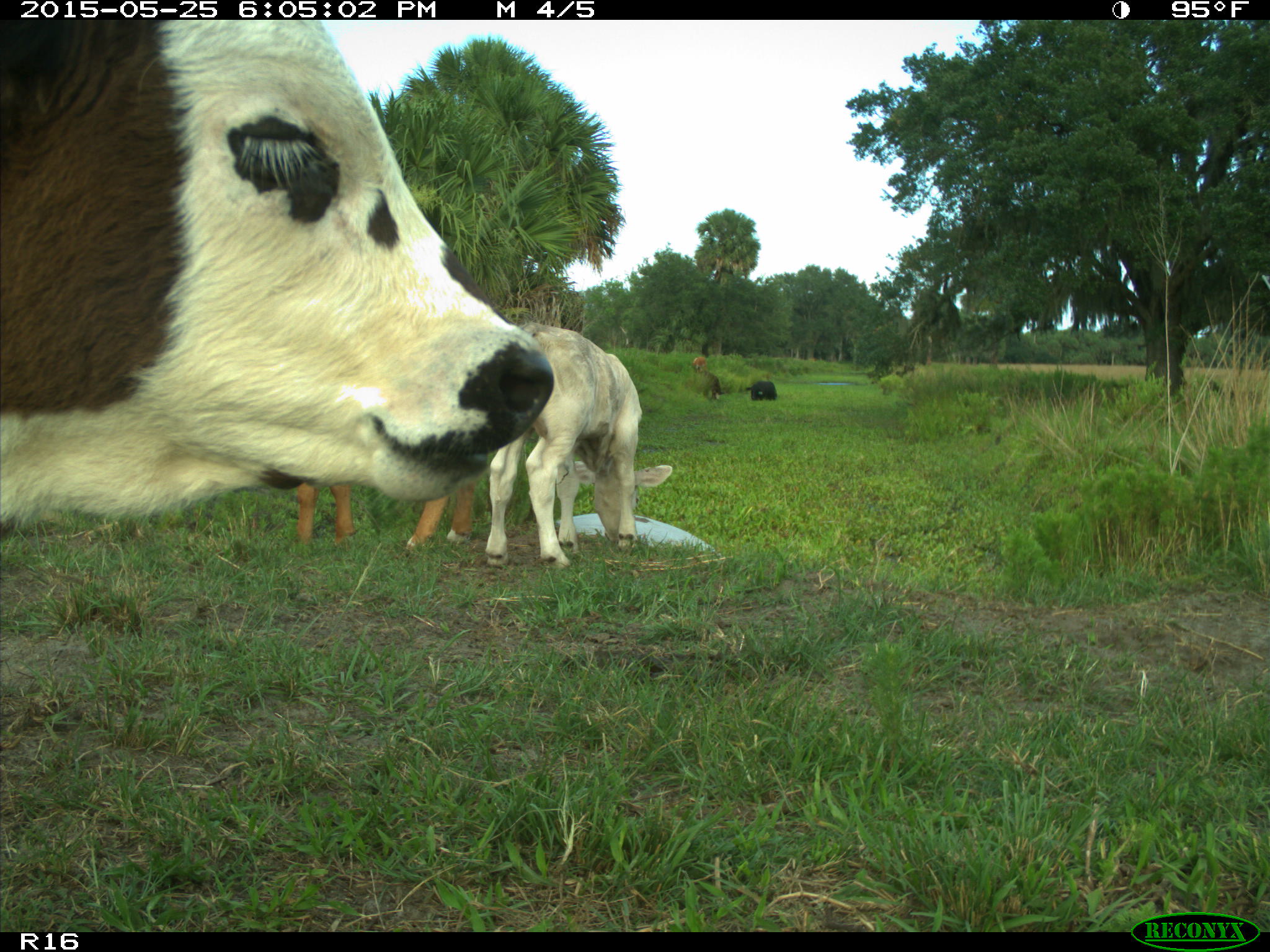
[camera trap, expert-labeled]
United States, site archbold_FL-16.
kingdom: Animalia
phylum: Chordata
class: Mammalia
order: Artiodactyla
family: Bovidae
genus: Bos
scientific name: Bos taurus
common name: domestic cow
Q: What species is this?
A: Bos taurus (domestic cow).